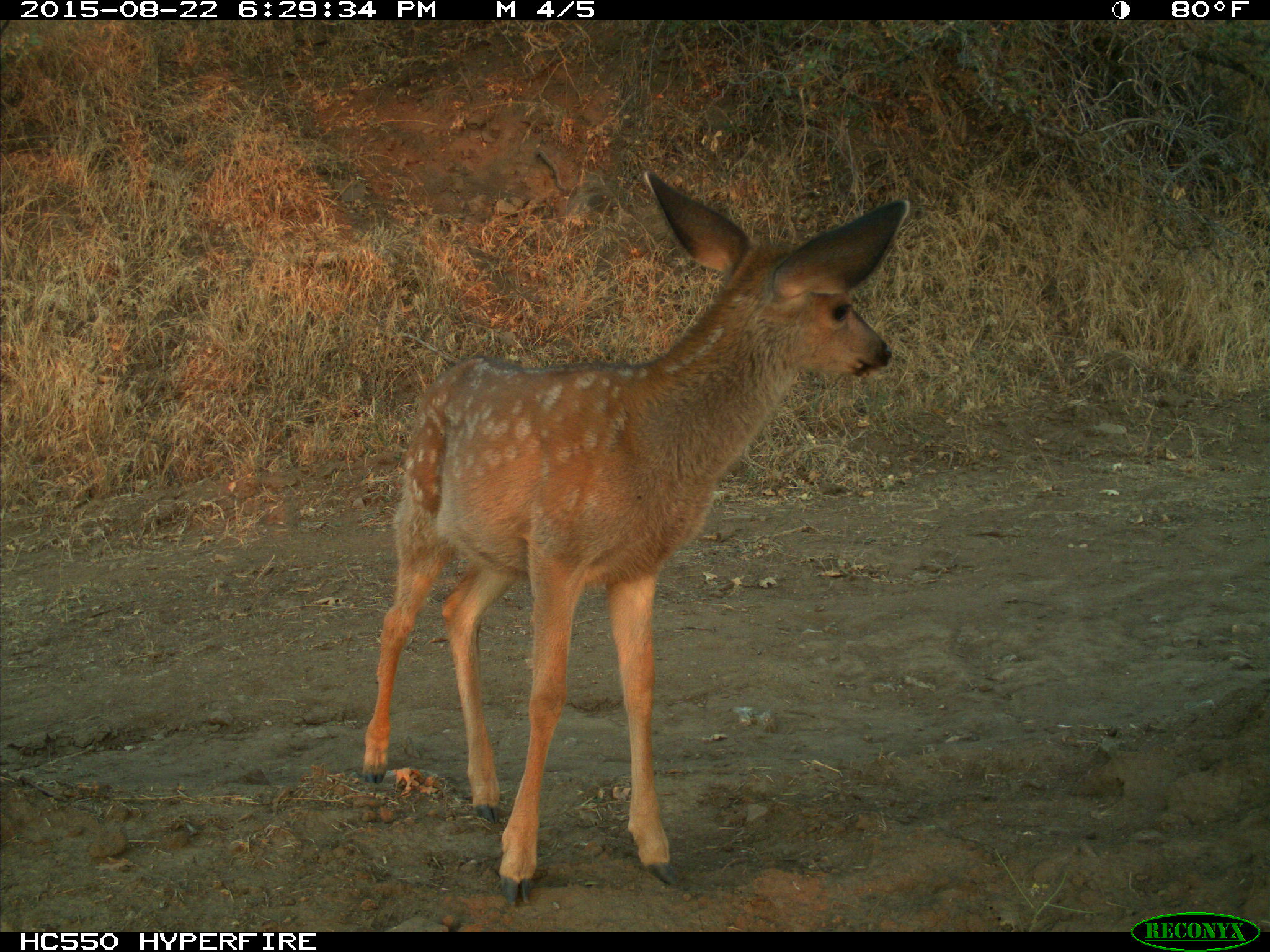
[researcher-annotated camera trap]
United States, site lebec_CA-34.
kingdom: Animalia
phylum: Chordata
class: Mammalia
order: Artiodactyla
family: Cervidae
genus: Odocoileus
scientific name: Odocoileus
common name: deer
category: unidentified deer